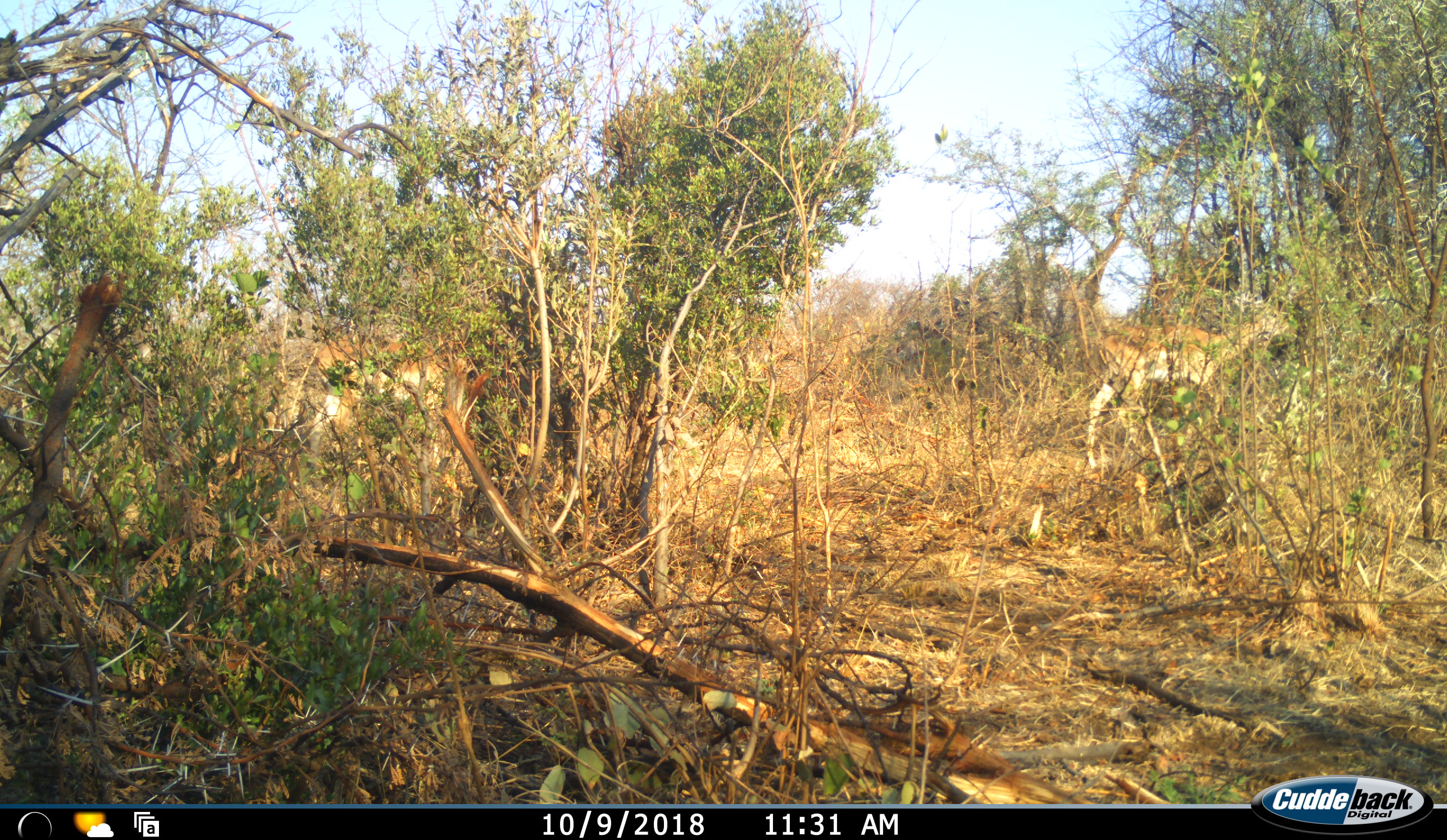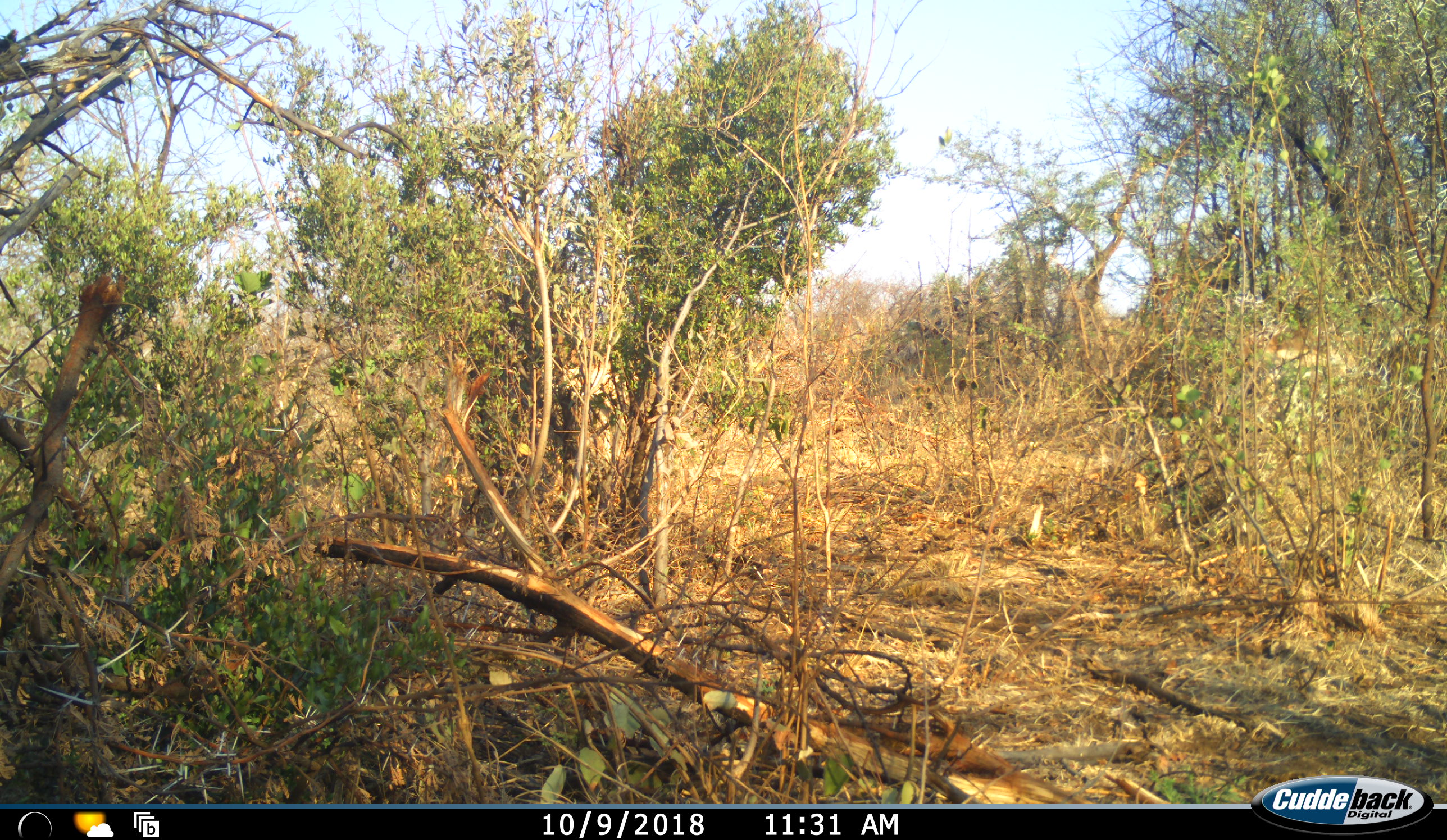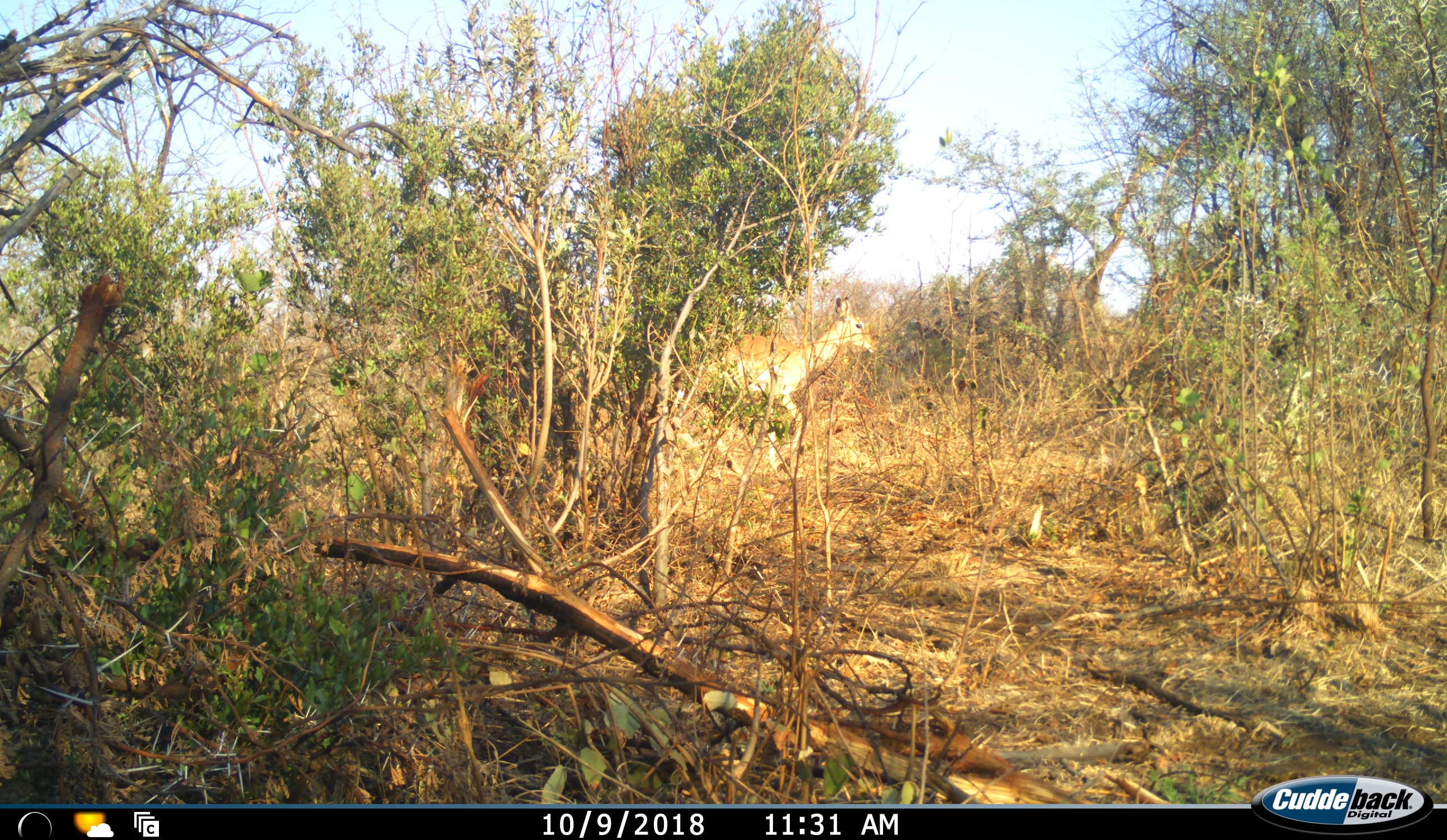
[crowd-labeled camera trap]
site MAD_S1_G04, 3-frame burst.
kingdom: Animalia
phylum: Chordata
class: Mammalia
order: Artiodactyla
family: Bovidae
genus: Aepyceros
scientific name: Aepyceros melampus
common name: impala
Impala (Aepyceros melampus), count 2. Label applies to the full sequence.